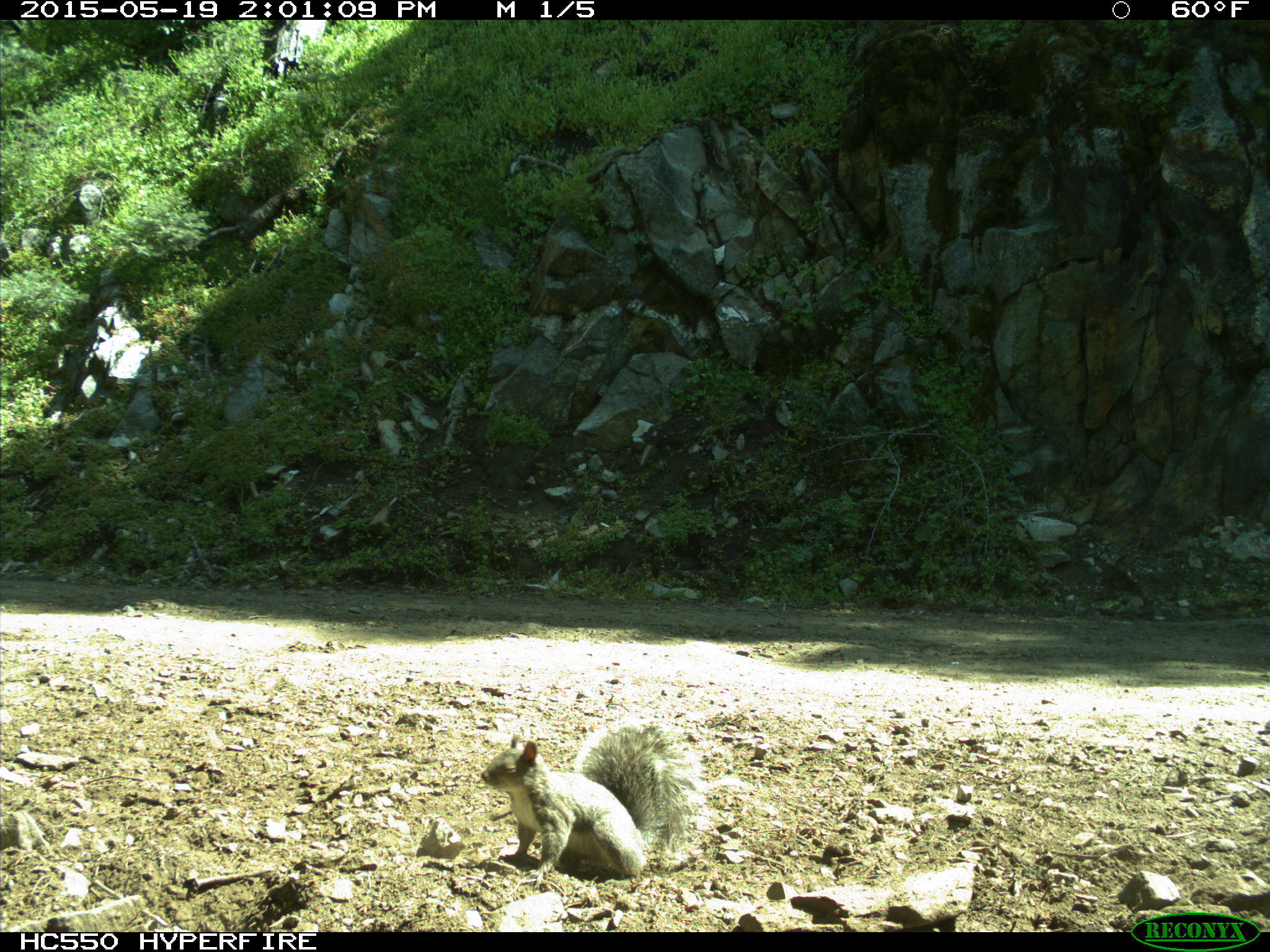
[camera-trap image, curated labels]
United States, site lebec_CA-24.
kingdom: Animalia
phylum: Chordata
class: Mammalia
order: Rodentia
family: Sciuridae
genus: Sciurus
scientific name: Sciurus carolinensis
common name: eastern gray squirrel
Sciurus carolinensis (eastern gray squirrel).